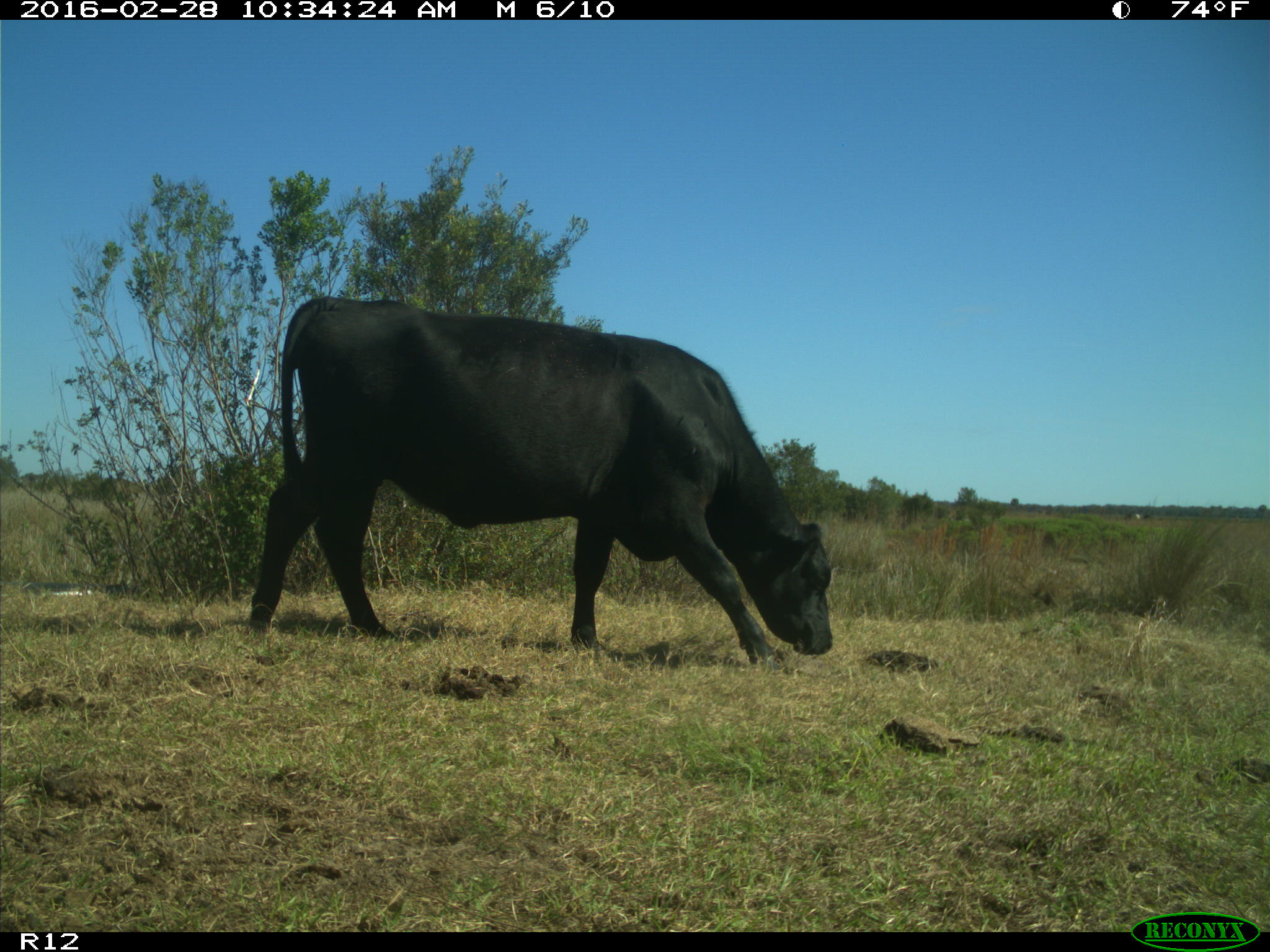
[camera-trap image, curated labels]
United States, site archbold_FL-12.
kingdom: Animalia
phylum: Chordata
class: Mammalia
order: Artiodactyla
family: Bovidae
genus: Bos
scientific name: Bos taurus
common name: domestic cow